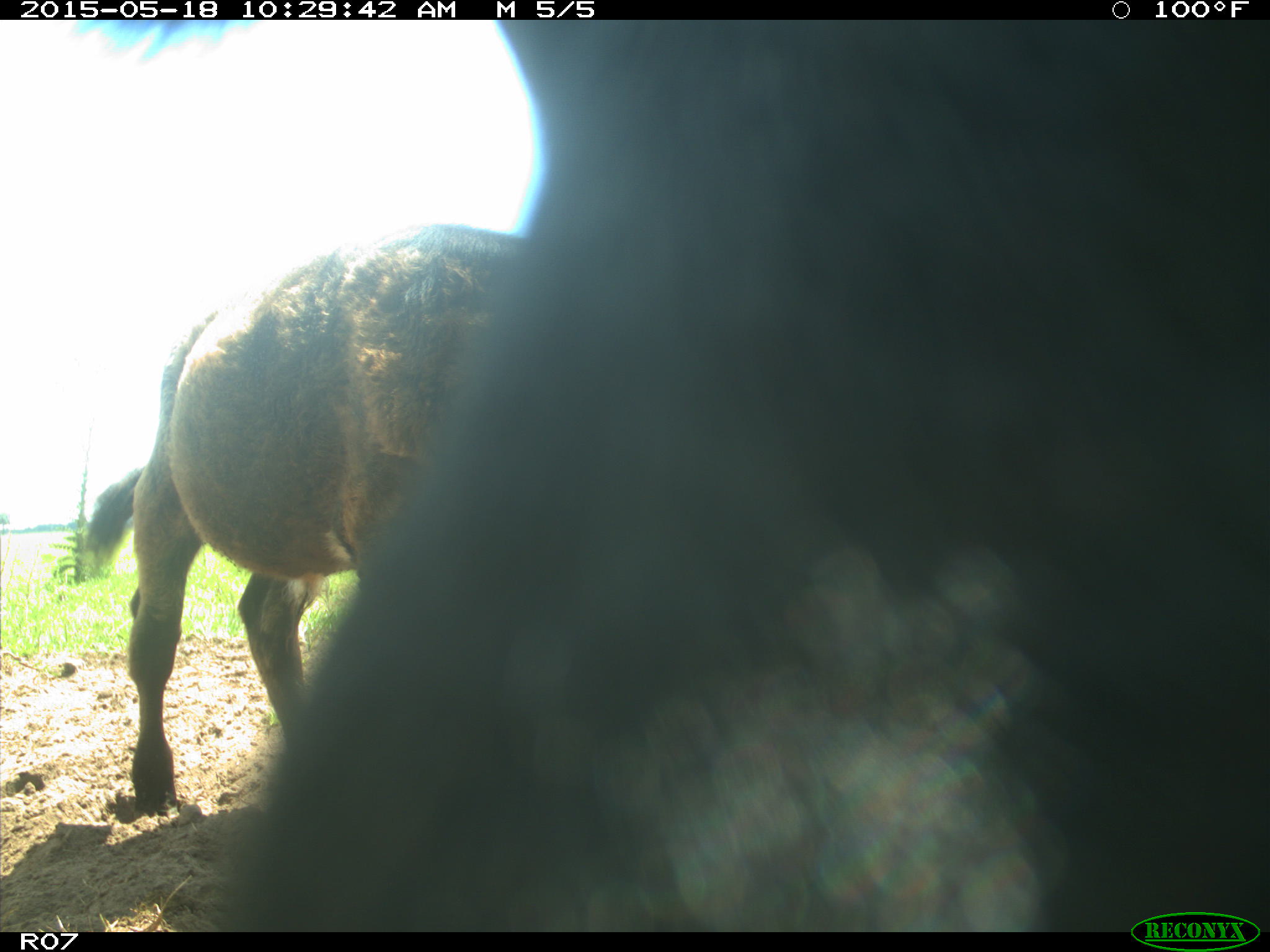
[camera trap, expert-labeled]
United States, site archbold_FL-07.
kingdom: Animalia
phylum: Chordata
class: Mammalia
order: Artiodactyla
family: Bovidae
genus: Bos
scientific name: Bos taurus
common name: domestic cow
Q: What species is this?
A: Bos taurus (domestic cow).